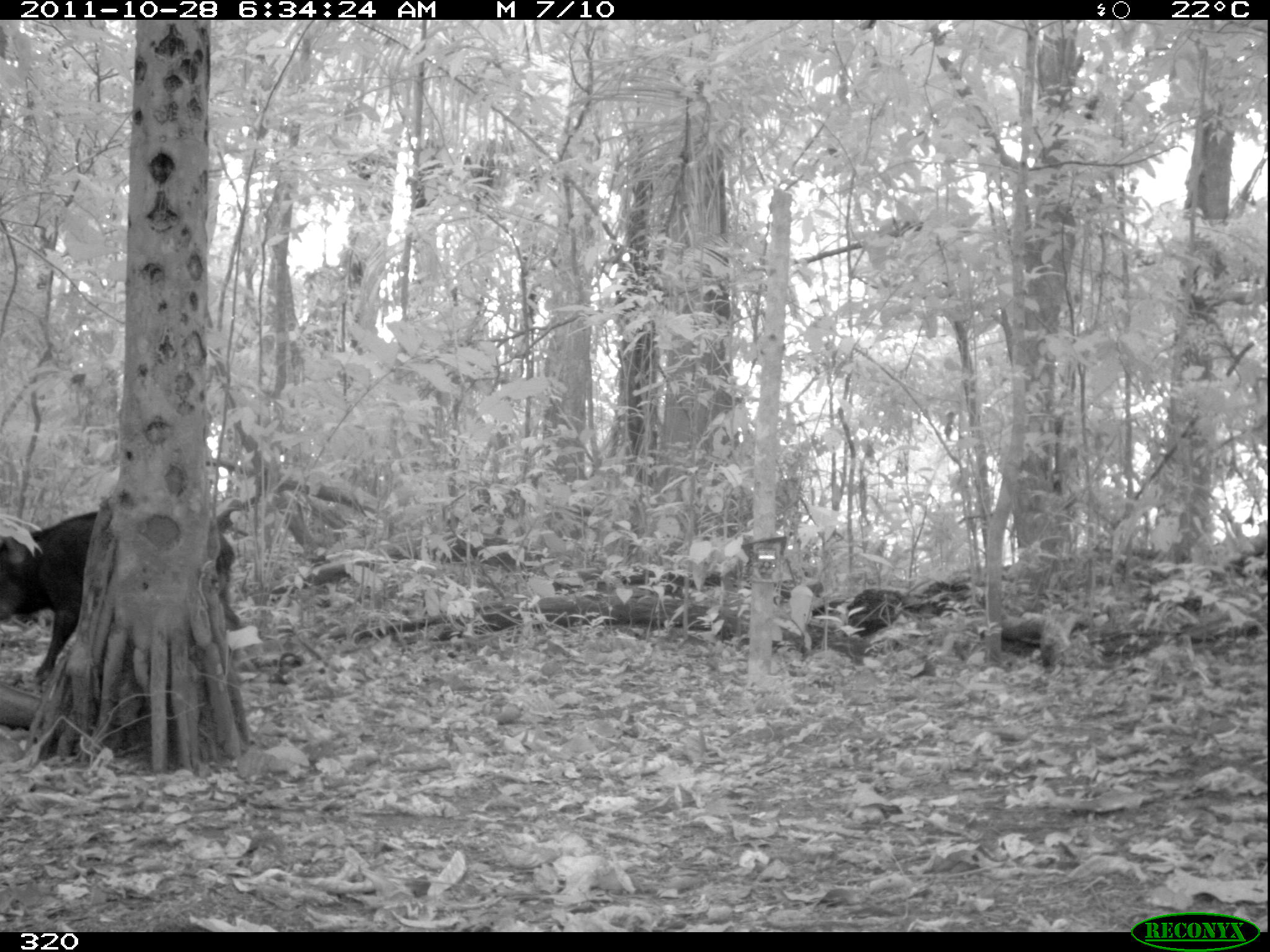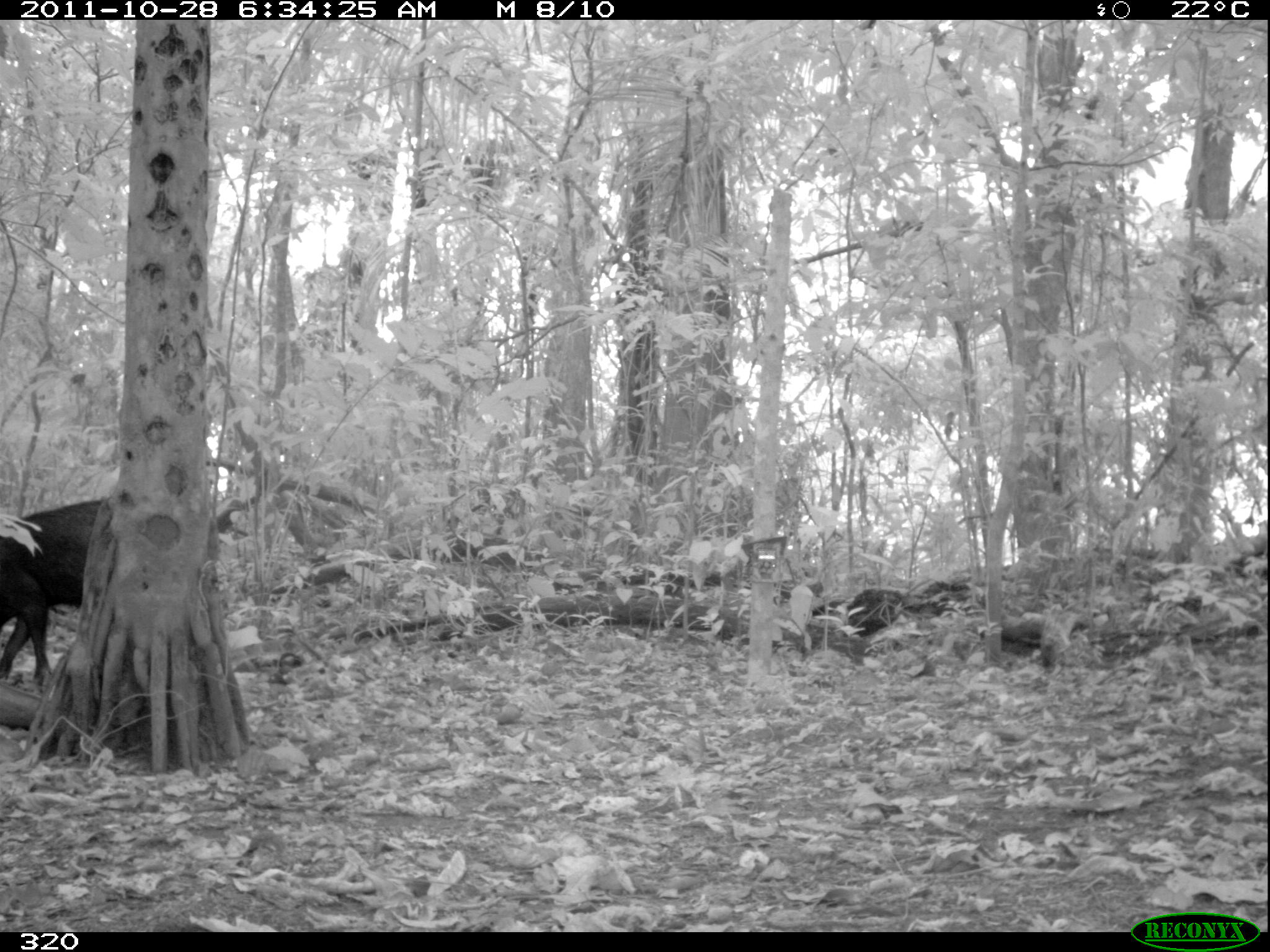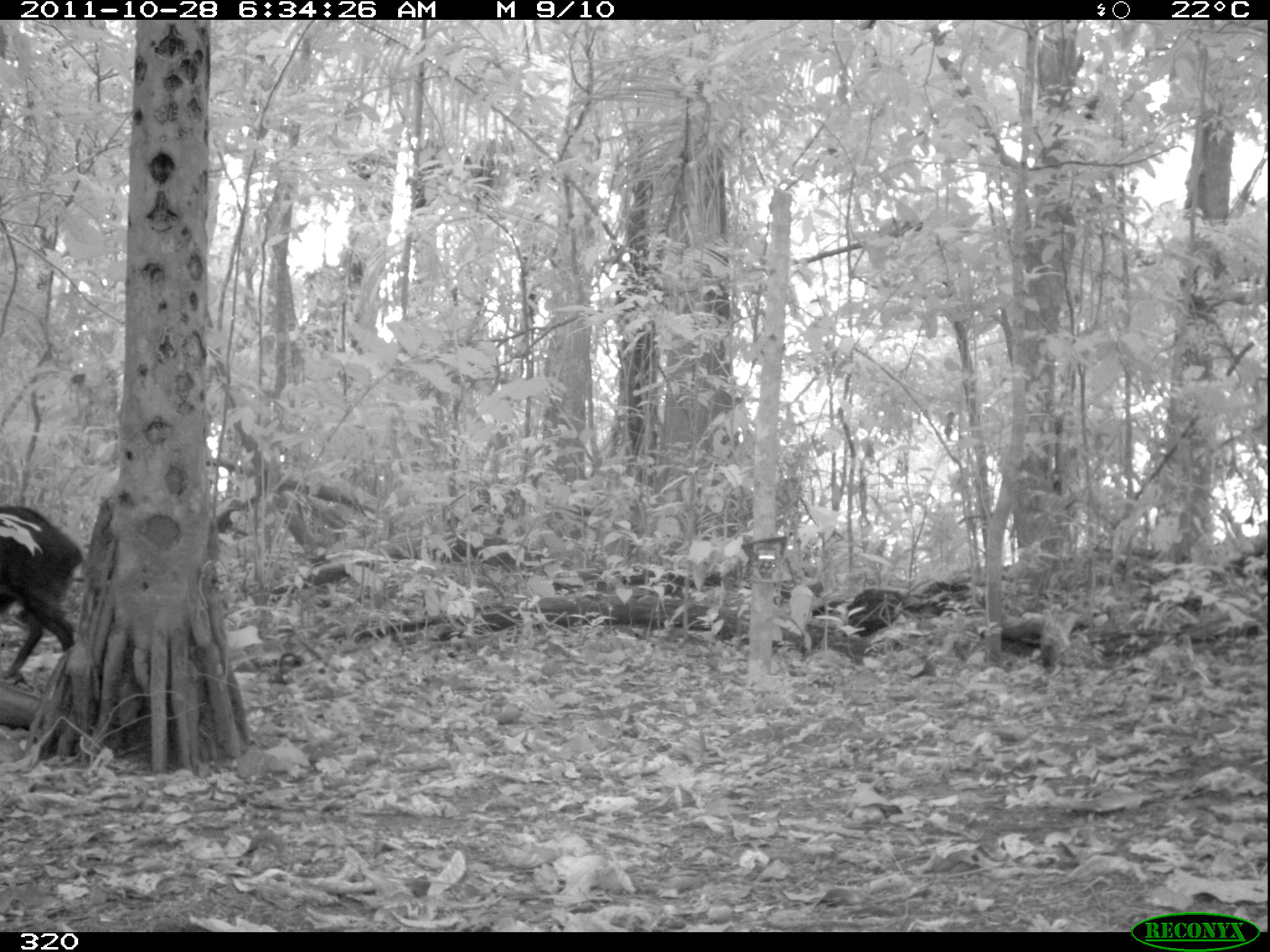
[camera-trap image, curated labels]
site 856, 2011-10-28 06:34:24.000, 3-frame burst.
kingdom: Animalia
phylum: Chordata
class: Mammalia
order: Artiodactyla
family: Tayassuidae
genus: Tayassu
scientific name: Tayassu pecari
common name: white-lipped peccary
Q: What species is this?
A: Tayassu pecari (white-lipped peccary).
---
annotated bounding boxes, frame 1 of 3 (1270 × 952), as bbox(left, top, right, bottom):
tayassu pecari: bbox(0, 508, 244, 684)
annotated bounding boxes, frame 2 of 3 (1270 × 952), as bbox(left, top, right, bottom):
tayassu pecari: bbox(0, 497, 105, 693)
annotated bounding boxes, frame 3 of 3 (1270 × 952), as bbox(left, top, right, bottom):
tayassu pecari: bbox(0, 503, 83, 684)